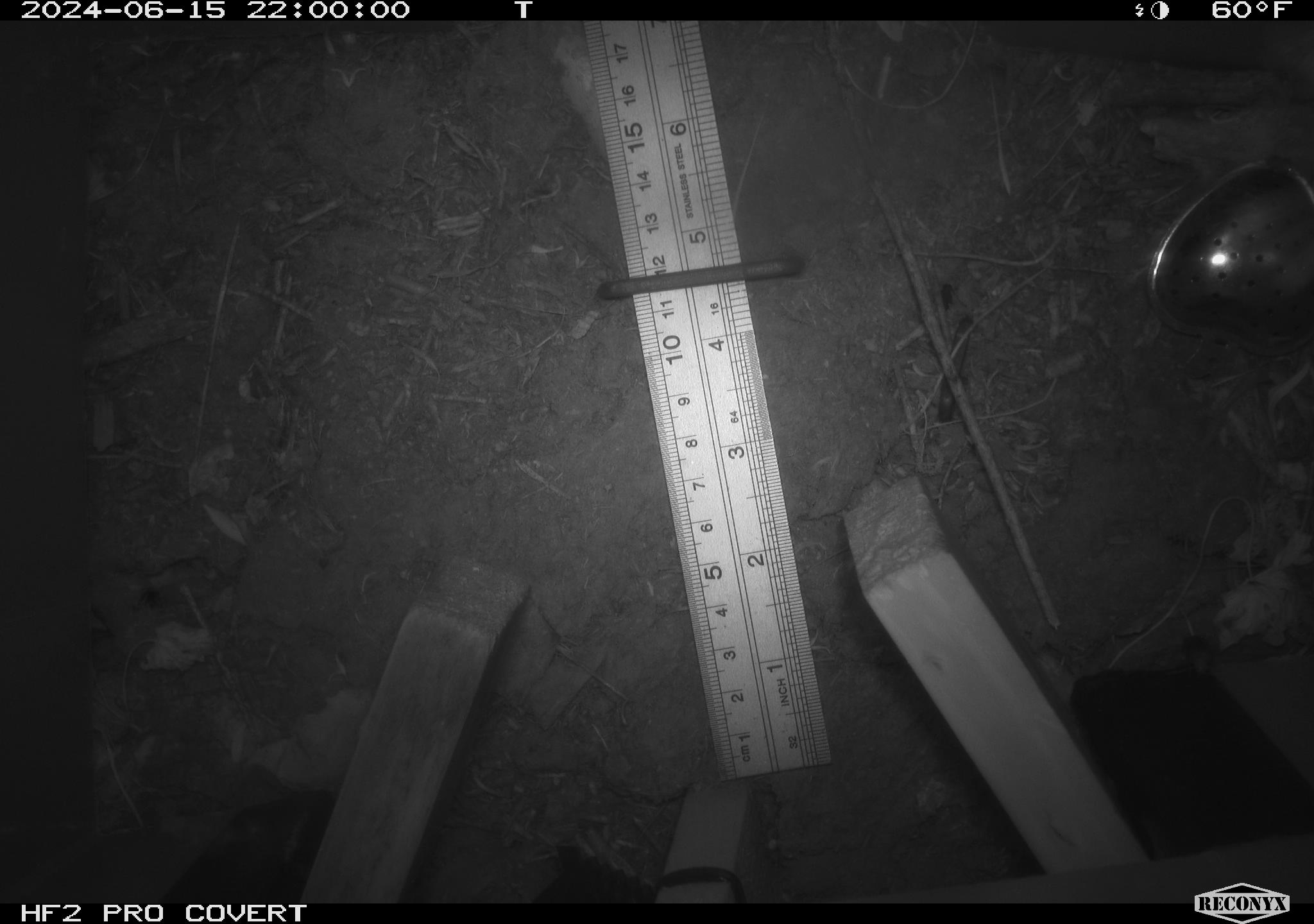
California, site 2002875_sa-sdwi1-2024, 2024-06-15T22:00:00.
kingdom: Animalia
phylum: Arthropoda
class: Insecta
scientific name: Insecta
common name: insect